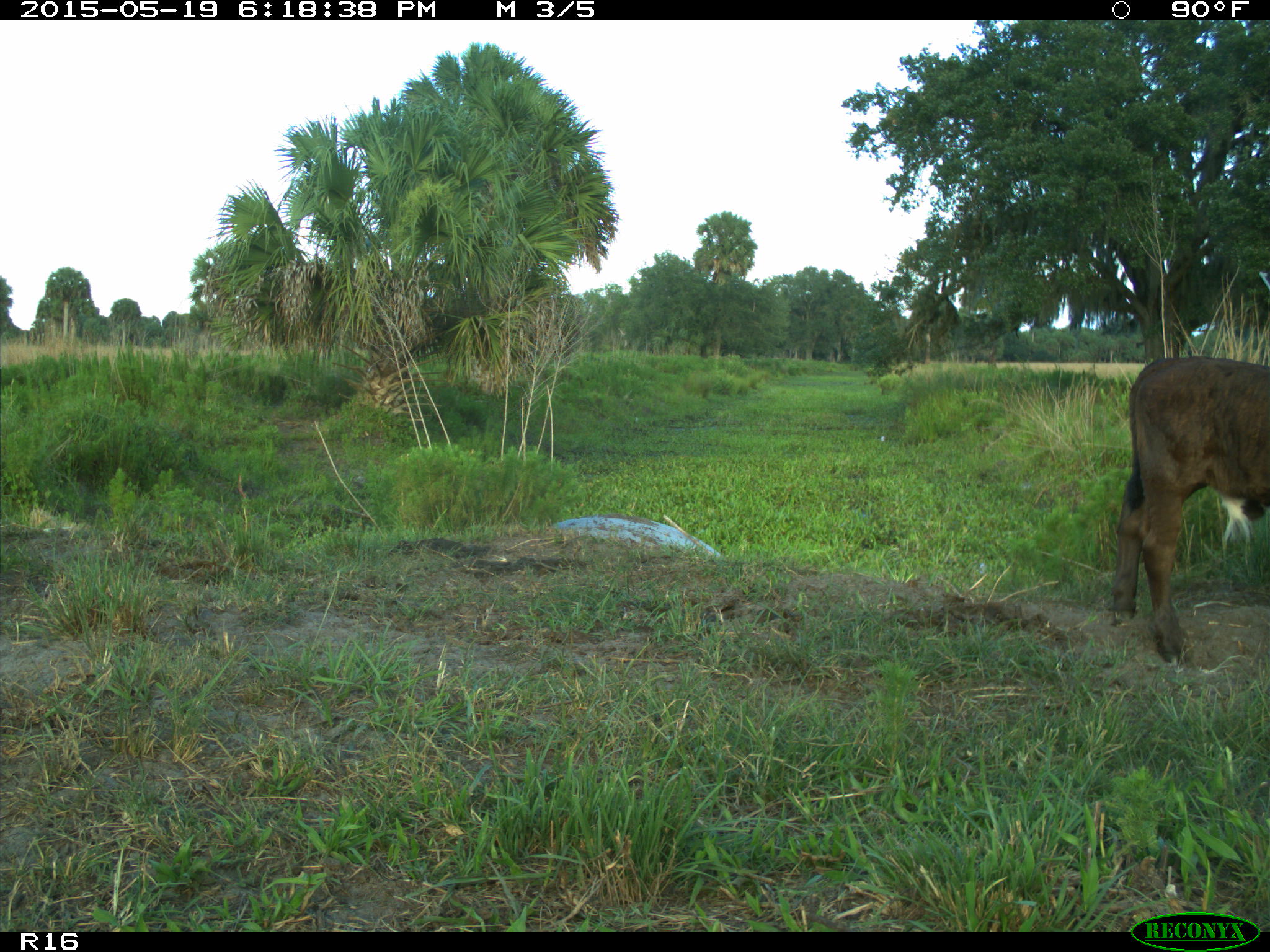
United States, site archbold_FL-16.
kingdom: Animalia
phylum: Chordata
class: Mammalia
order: Artiodactyla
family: Bovidae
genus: Bos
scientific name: Bos taurus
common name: domestic cow